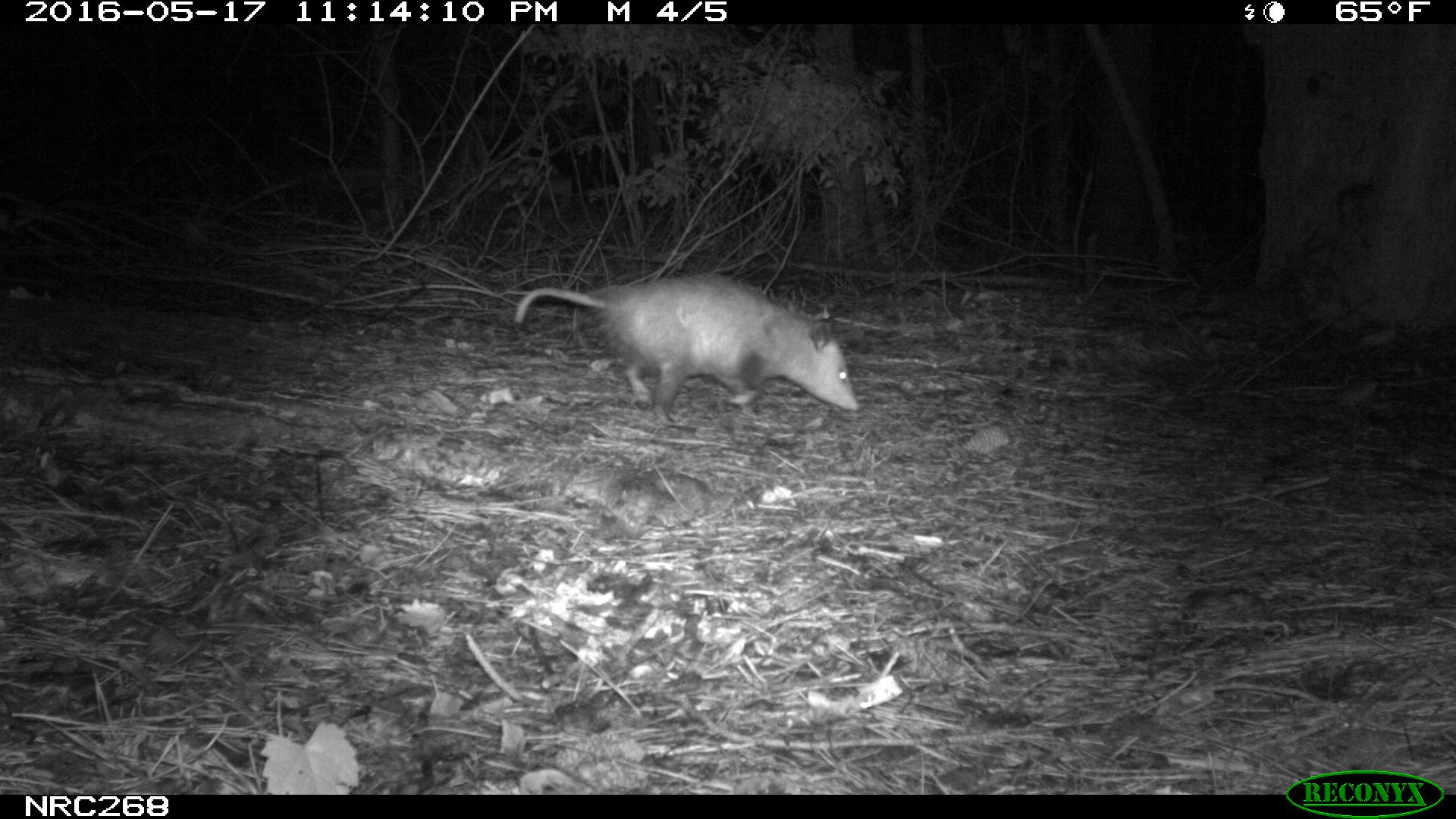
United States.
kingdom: Animalia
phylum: Chordata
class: Mammalia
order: Didelphimorphia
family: Didelphidae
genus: Didelphis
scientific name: Didelphis virginiana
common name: virginia opossum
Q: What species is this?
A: Virginia Opossum (Didelphis virginiana).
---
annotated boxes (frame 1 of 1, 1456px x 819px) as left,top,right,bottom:
Virginia Opossum: 505,266,872,431